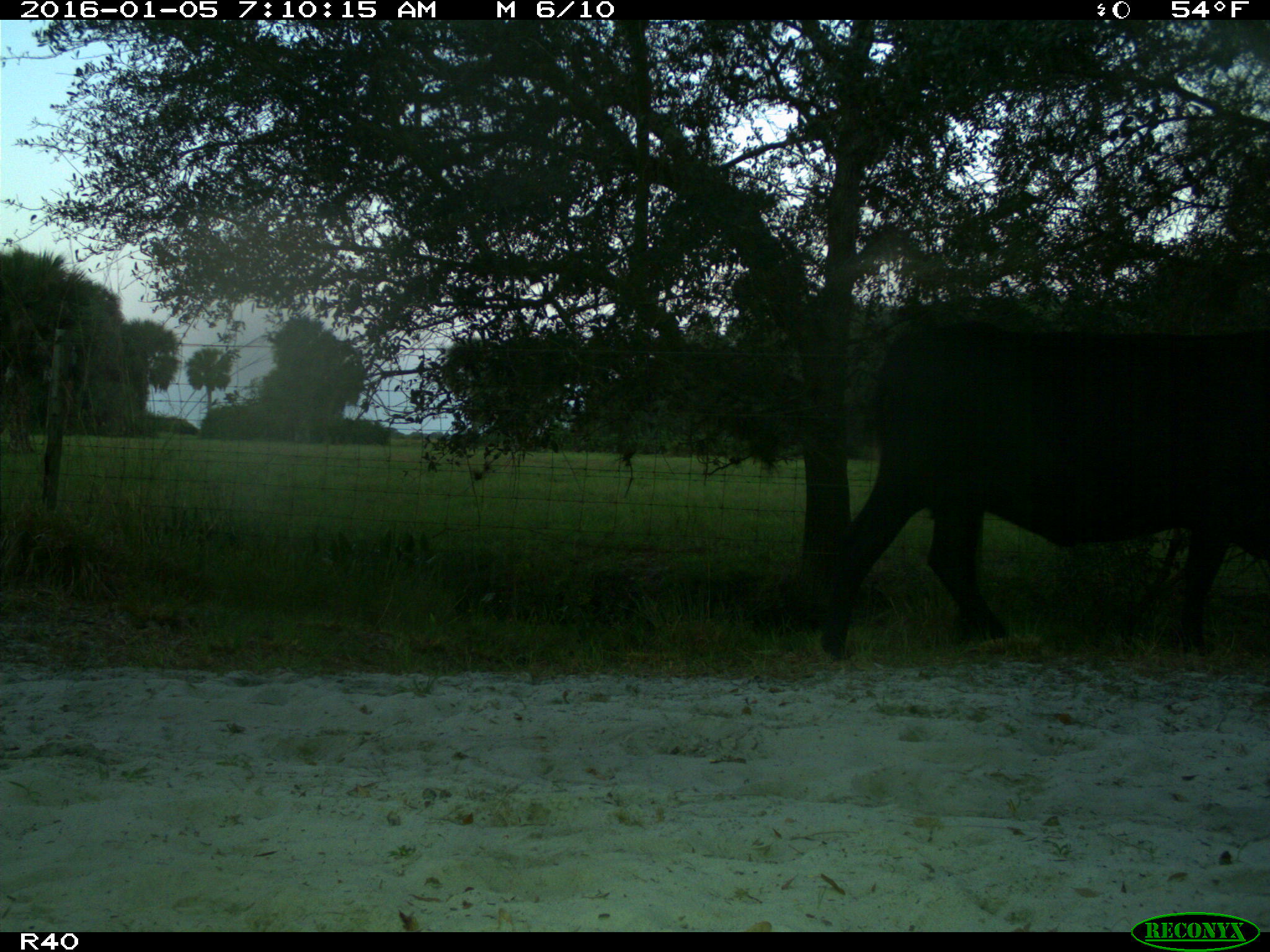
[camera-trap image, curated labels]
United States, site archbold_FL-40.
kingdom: Animalia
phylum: Chordata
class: Mammalia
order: Artiodactyla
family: Bovidae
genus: Bos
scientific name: Bos taurus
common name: domestic cow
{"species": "Bos taurus (domestic cow)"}